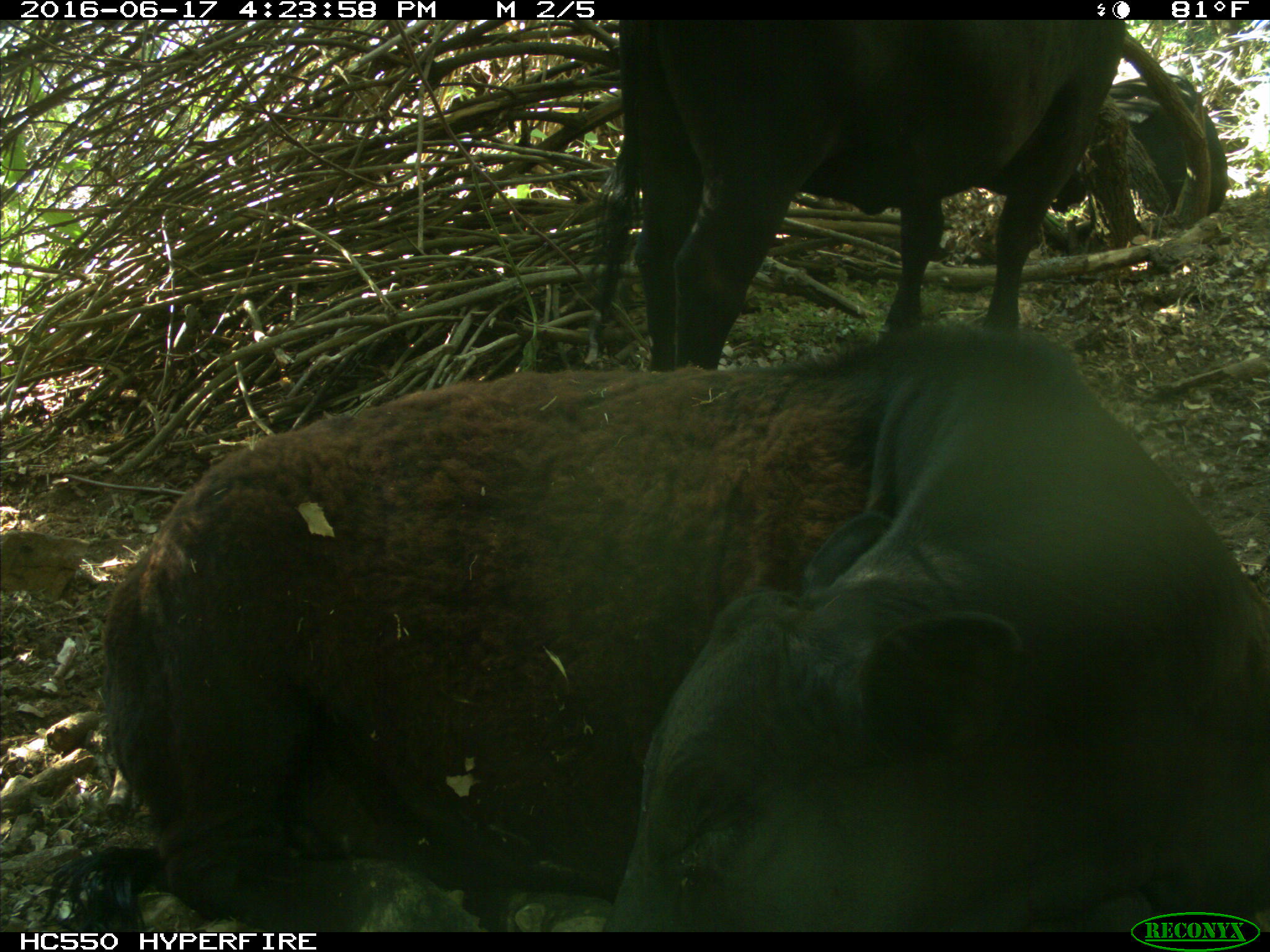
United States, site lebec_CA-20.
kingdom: Animalia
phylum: Chordata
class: Mammalia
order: Artiodactyla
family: Bovidae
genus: Bos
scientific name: Bos taurus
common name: domestic cow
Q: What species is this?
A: Bos taurus (domestic cow).